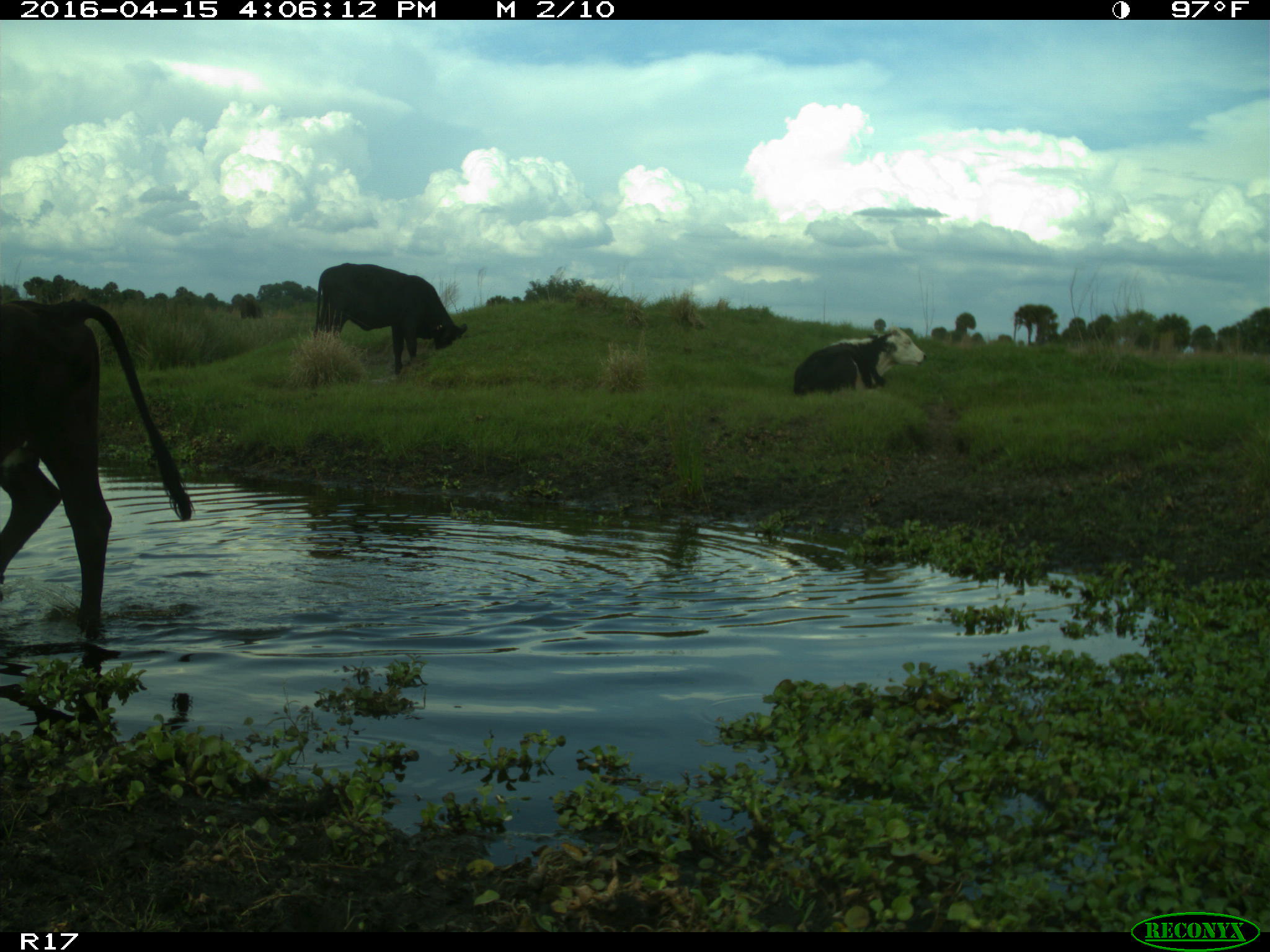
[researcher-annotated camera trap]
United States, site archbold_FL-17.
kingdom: Animalia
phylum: Chordata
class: Mammalia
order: Artiodactyla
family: Bovidae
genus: Bos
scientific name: Bos taurus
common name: domestic cow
Bos taurus (domestic cow).